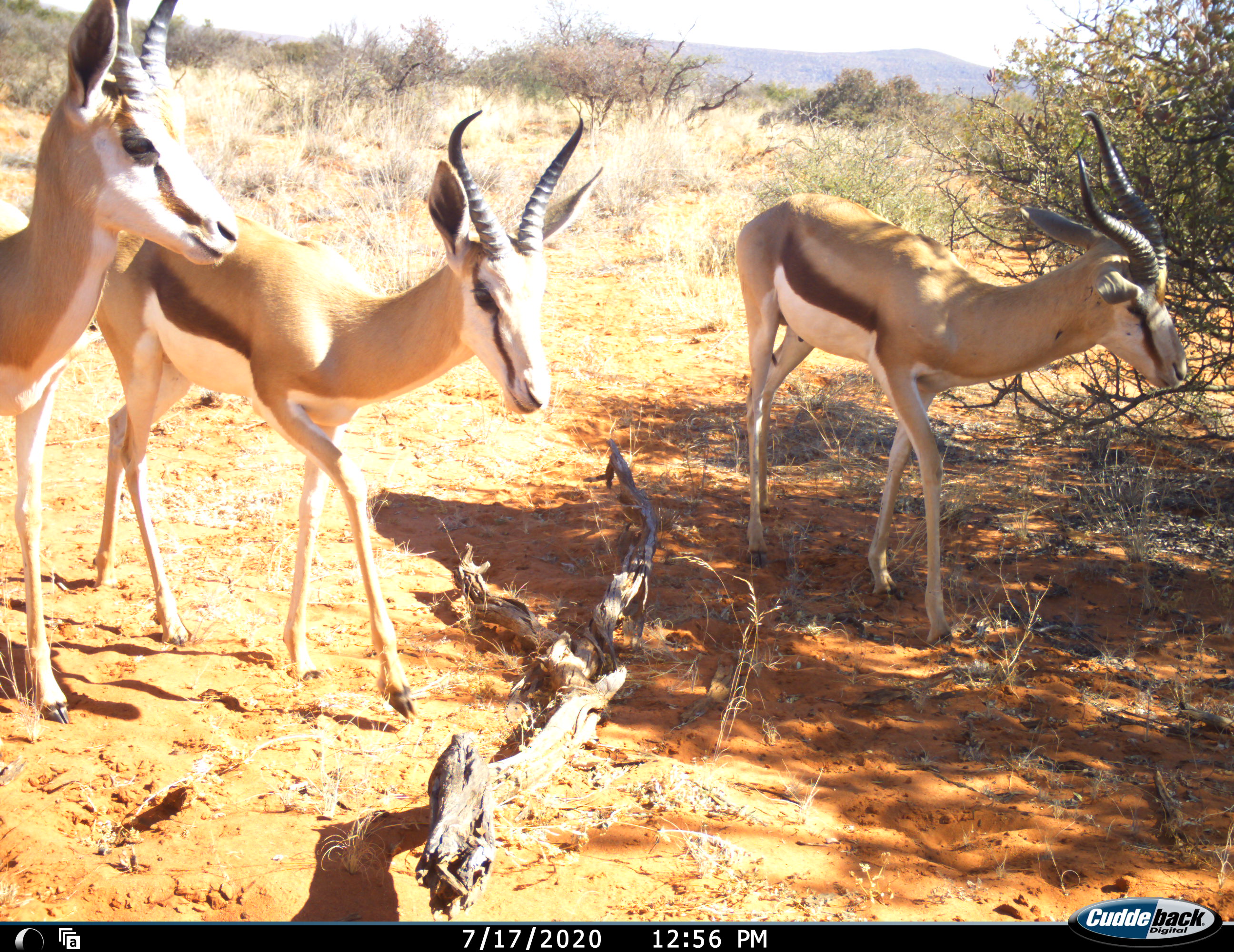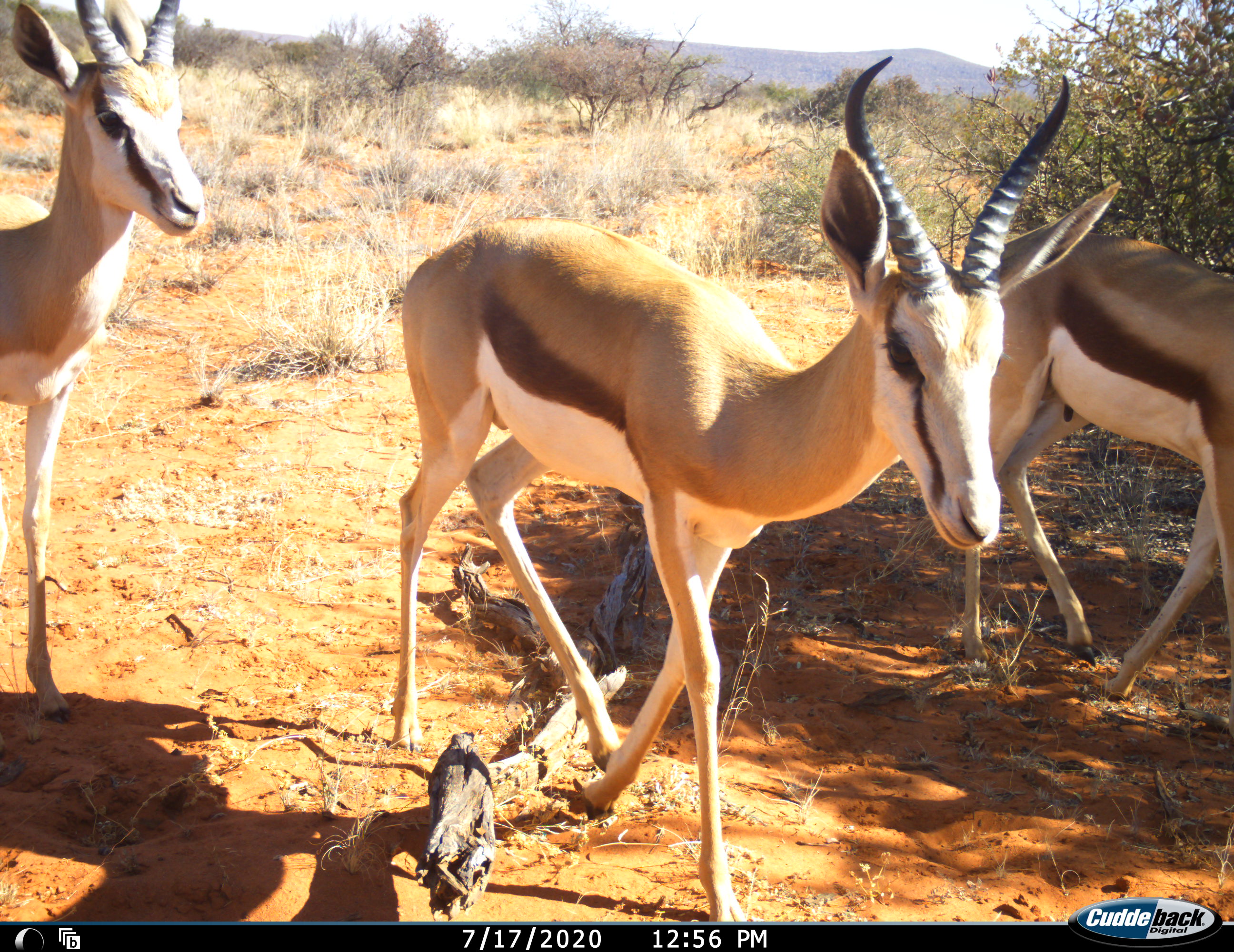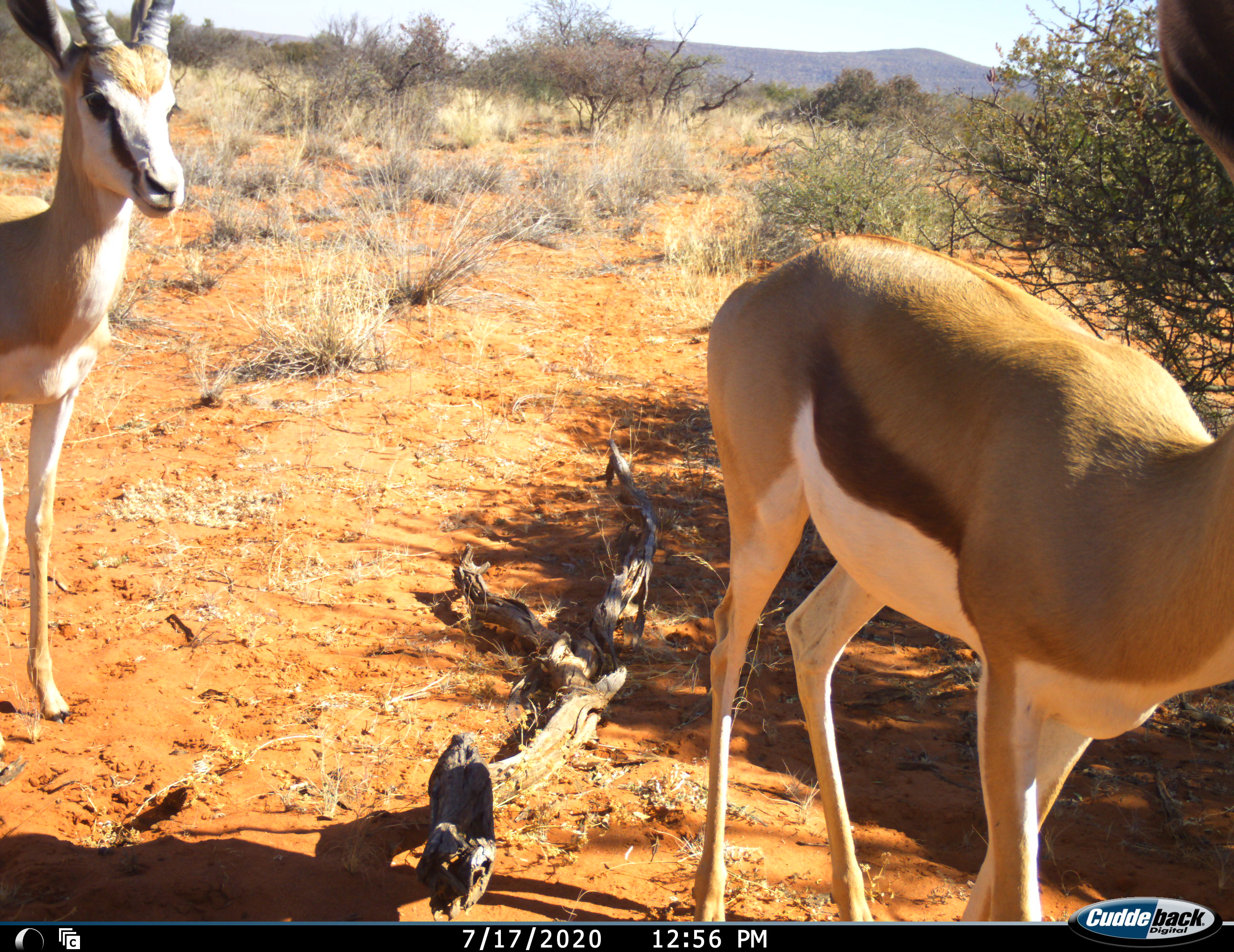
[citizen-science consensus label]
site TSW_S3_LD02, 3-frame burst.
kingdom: Animalia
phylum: Chordata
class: Mammalia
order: Artiodactyla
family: Bovidae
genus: Antidorcas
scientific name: Antidorcas marsupialis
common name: springbok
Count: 3.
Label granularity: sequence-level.